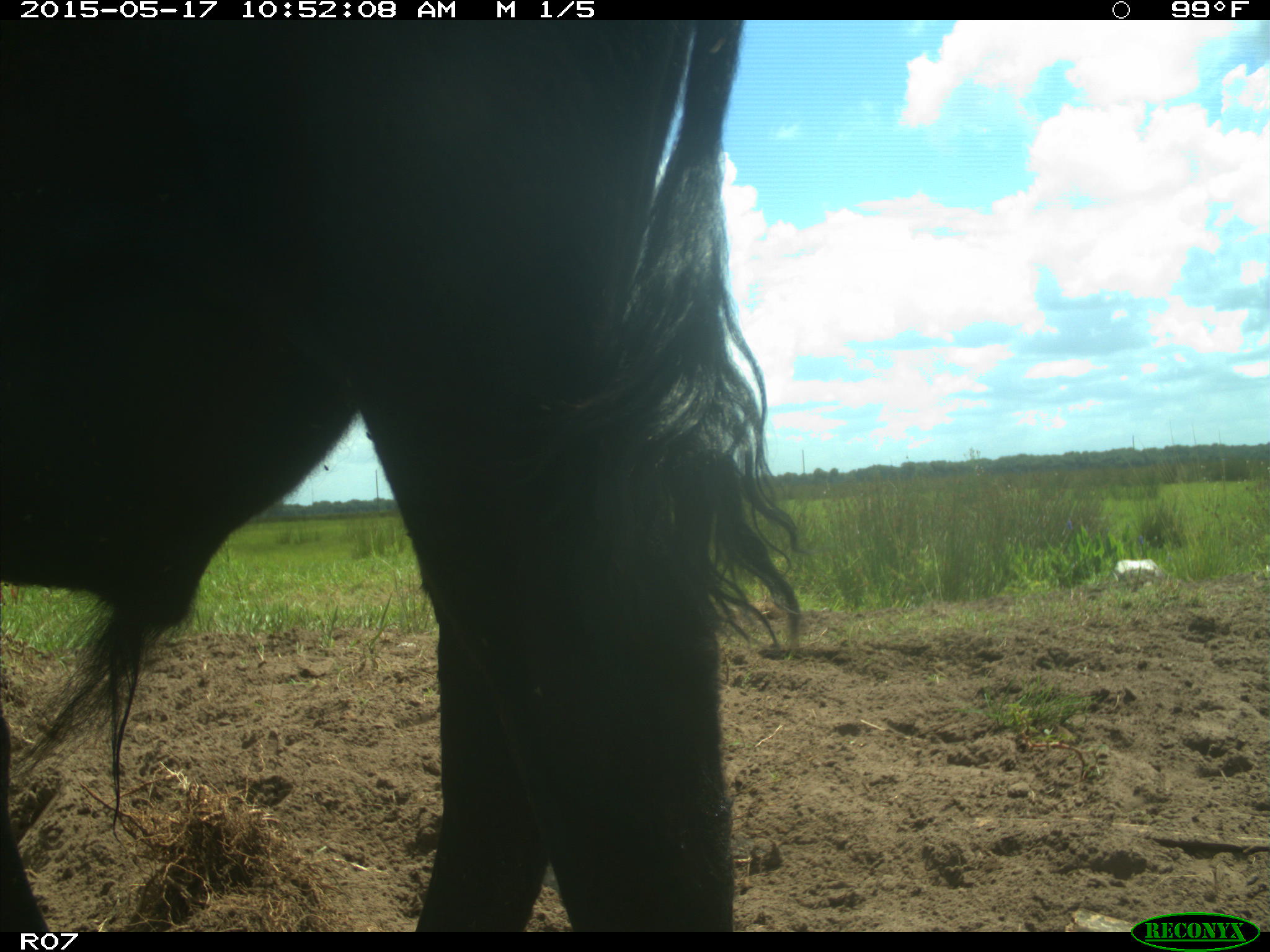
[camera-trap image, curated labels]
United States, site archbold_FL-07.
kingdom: Animalia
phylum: Chordata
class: Mammalia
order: Artiodactyla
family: Bovidae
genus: Bos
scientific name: Bos taurus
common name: domestic cow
Bos taurus (domestic cow).